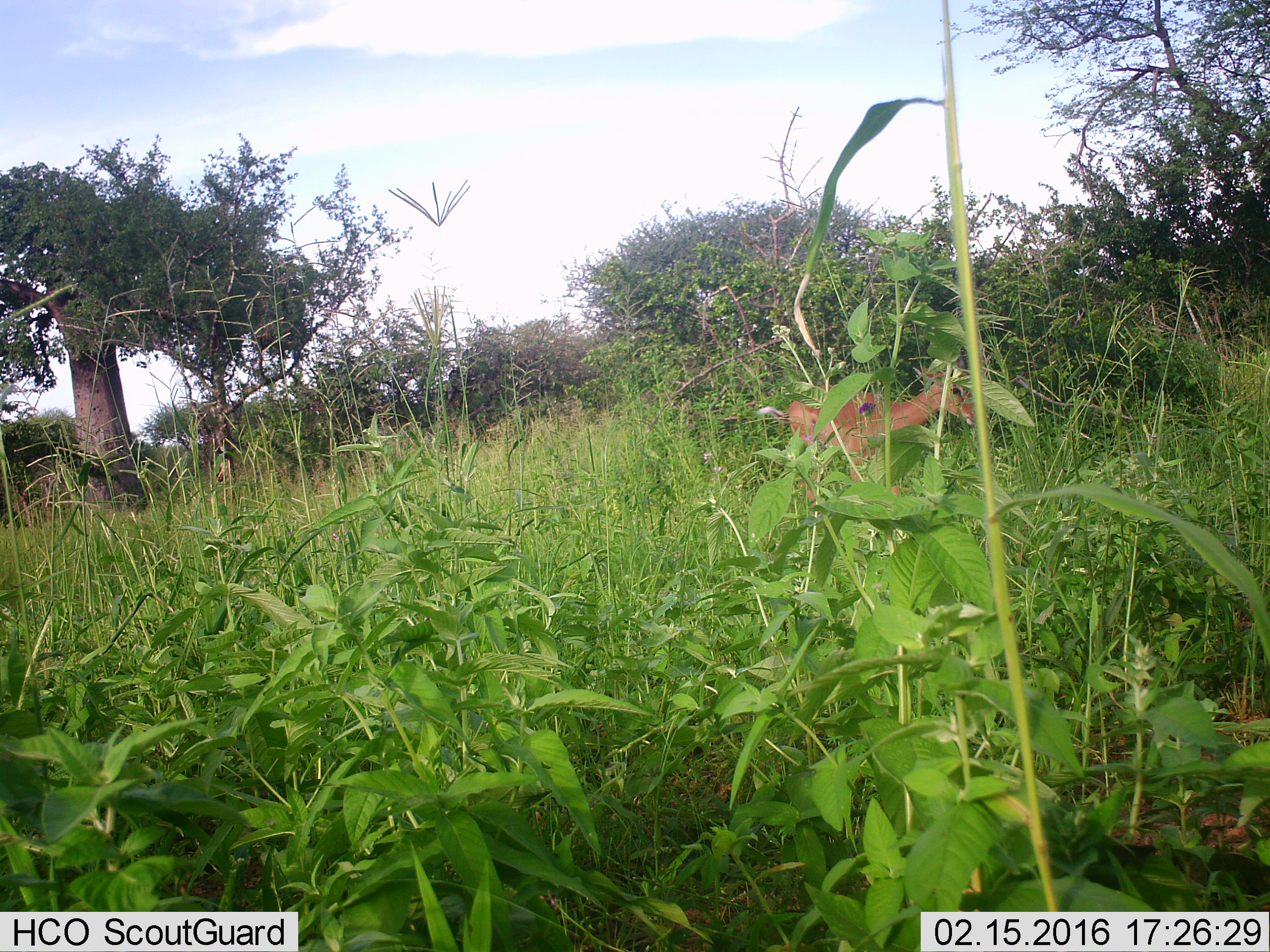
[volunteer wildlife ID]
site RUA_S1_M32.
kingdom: Animalia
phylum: Chordata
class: Mammalia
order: Artiodactyla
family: Bovidae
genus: Aepyceros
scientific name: Aepyceros melampus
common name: impala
Impala (Aepyceros melampus), count 1. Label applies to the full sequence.